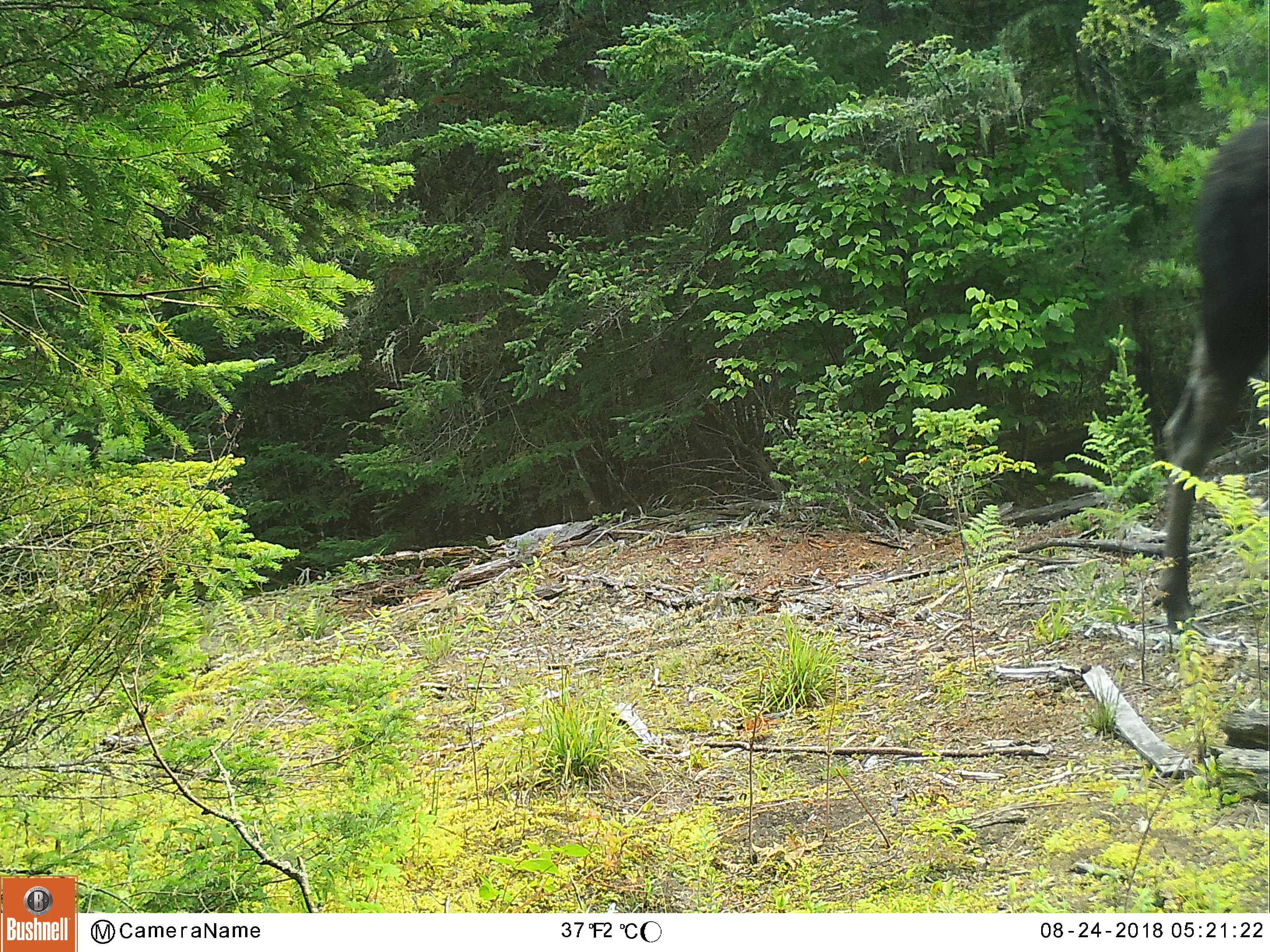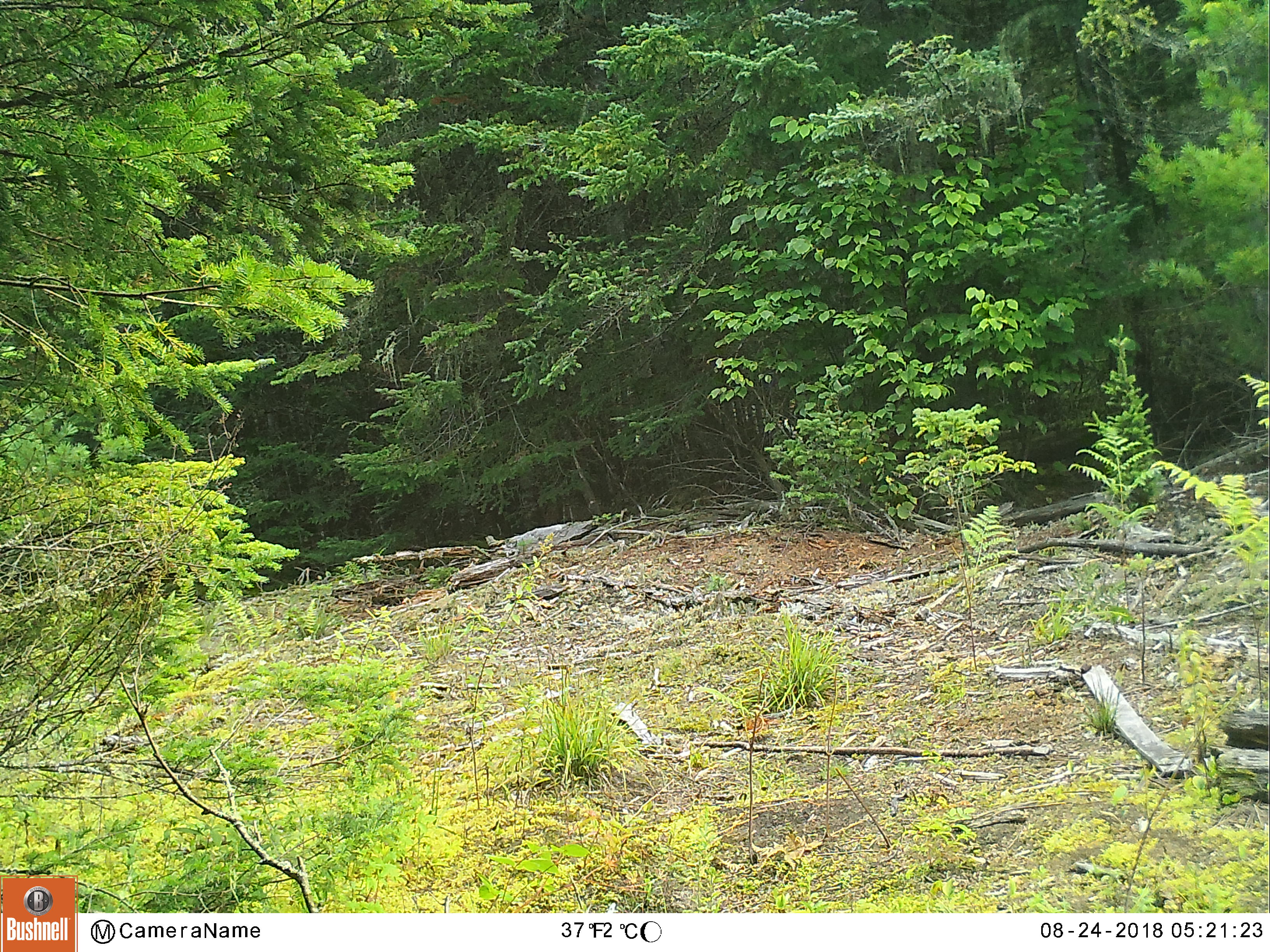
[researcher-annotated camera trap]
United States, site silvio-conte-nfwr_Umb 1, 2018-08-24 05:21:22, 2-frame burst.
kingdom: Animalia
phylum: Chordata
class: Mammalia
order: Artiodactyla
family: Cervidae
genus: Alces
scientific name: Alces alces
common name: moose